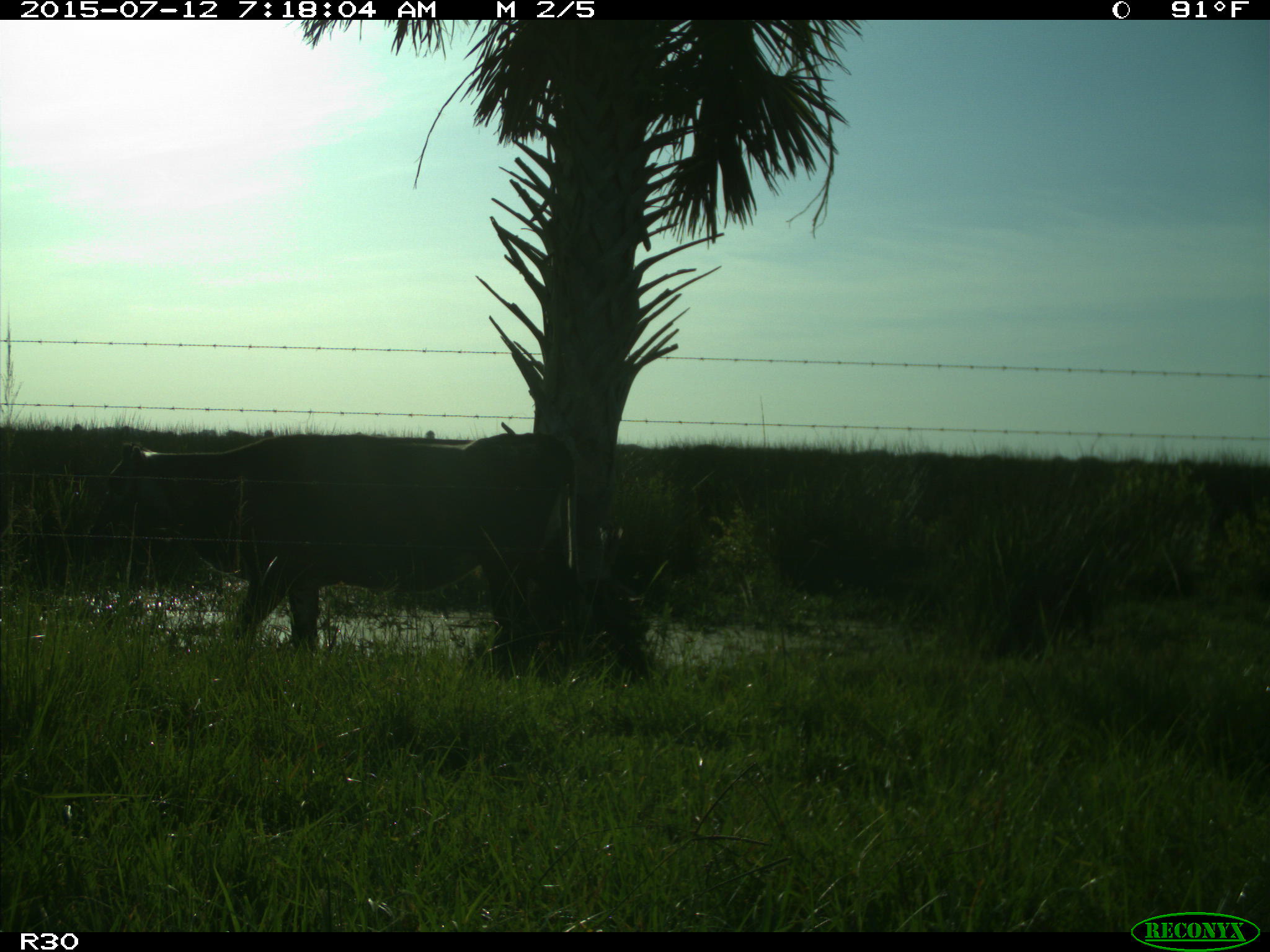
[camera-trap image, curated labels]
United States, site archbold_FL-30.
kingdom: Animalia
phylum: Chordata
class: Mammalia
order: Artiodactyla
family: Bovidae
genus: Bos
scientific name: Bos taurus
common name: domestic cow